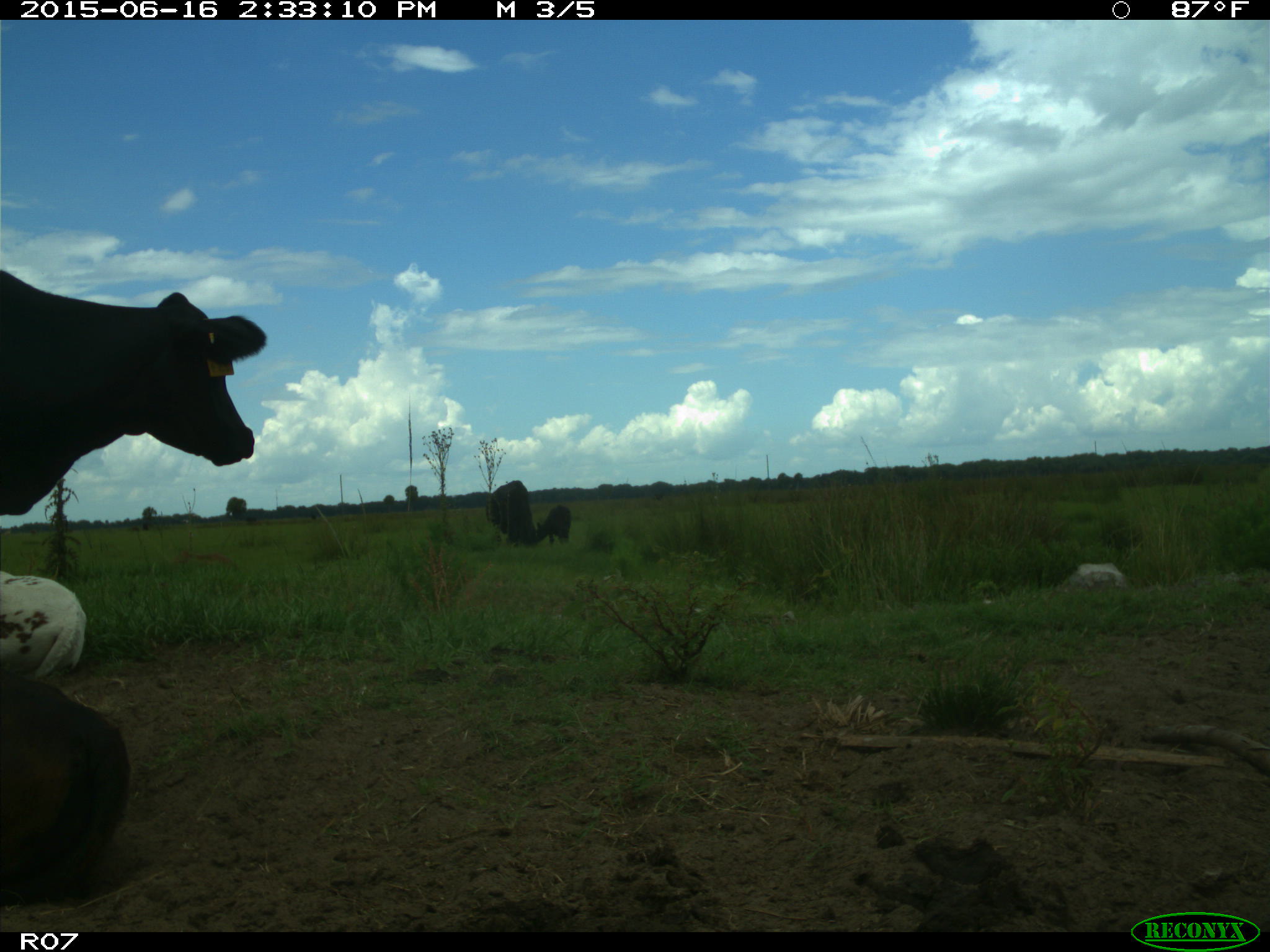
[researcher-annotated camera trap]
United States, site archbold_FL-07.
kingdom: Animalia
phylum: Chordata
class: Mammalia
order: Artiodactyla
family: Bovidae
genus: Bos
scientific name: Bos taurus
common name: domestic cow